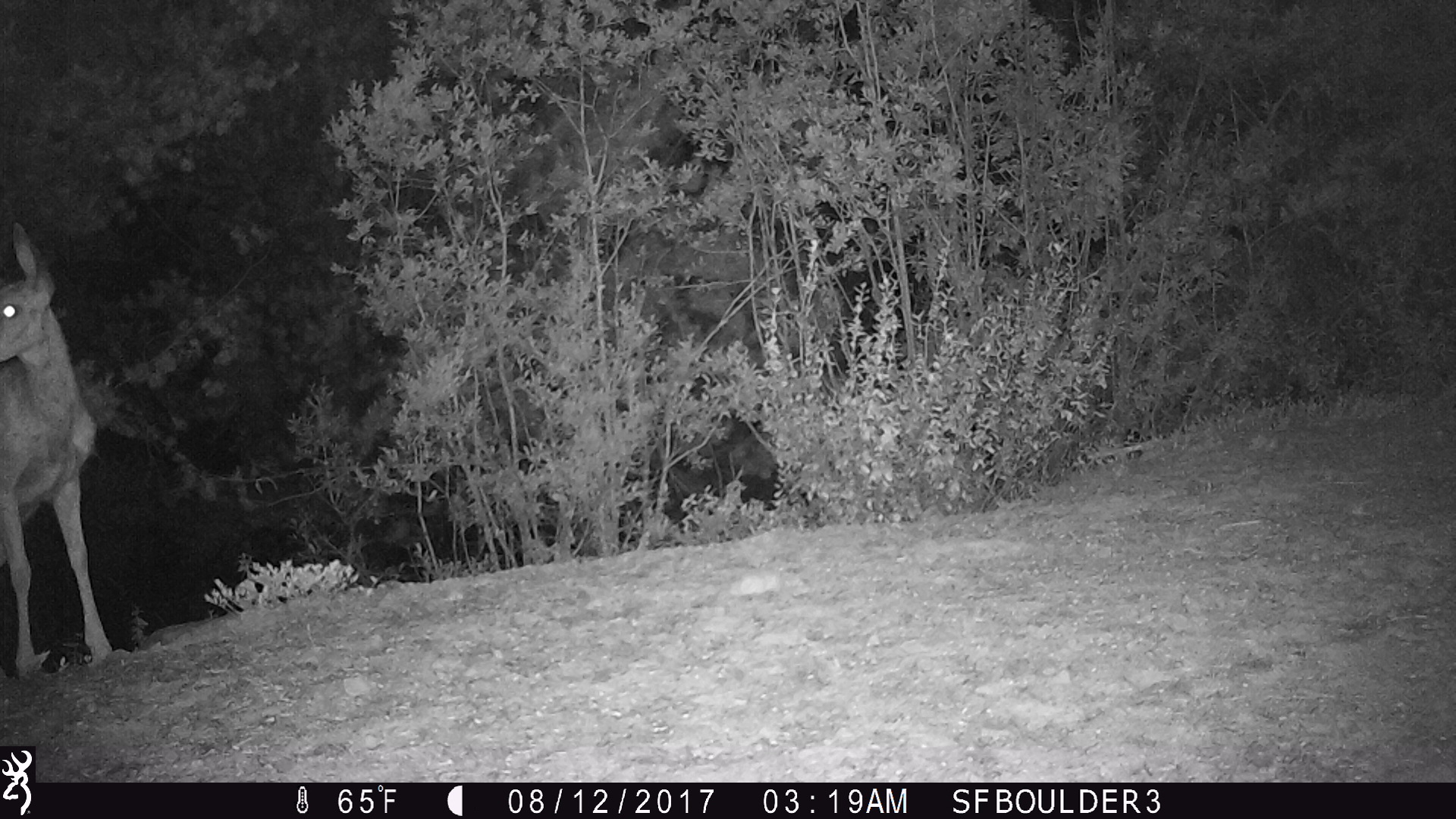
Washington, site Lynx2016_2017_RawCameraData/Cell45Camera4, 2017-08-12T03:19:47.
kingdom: Animalia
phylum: Chordata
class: Mammalia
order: Artiodactyla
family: Cervidae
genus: Odocoileus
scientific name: Odocoileus hemionus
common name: mule deer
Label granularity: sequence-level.